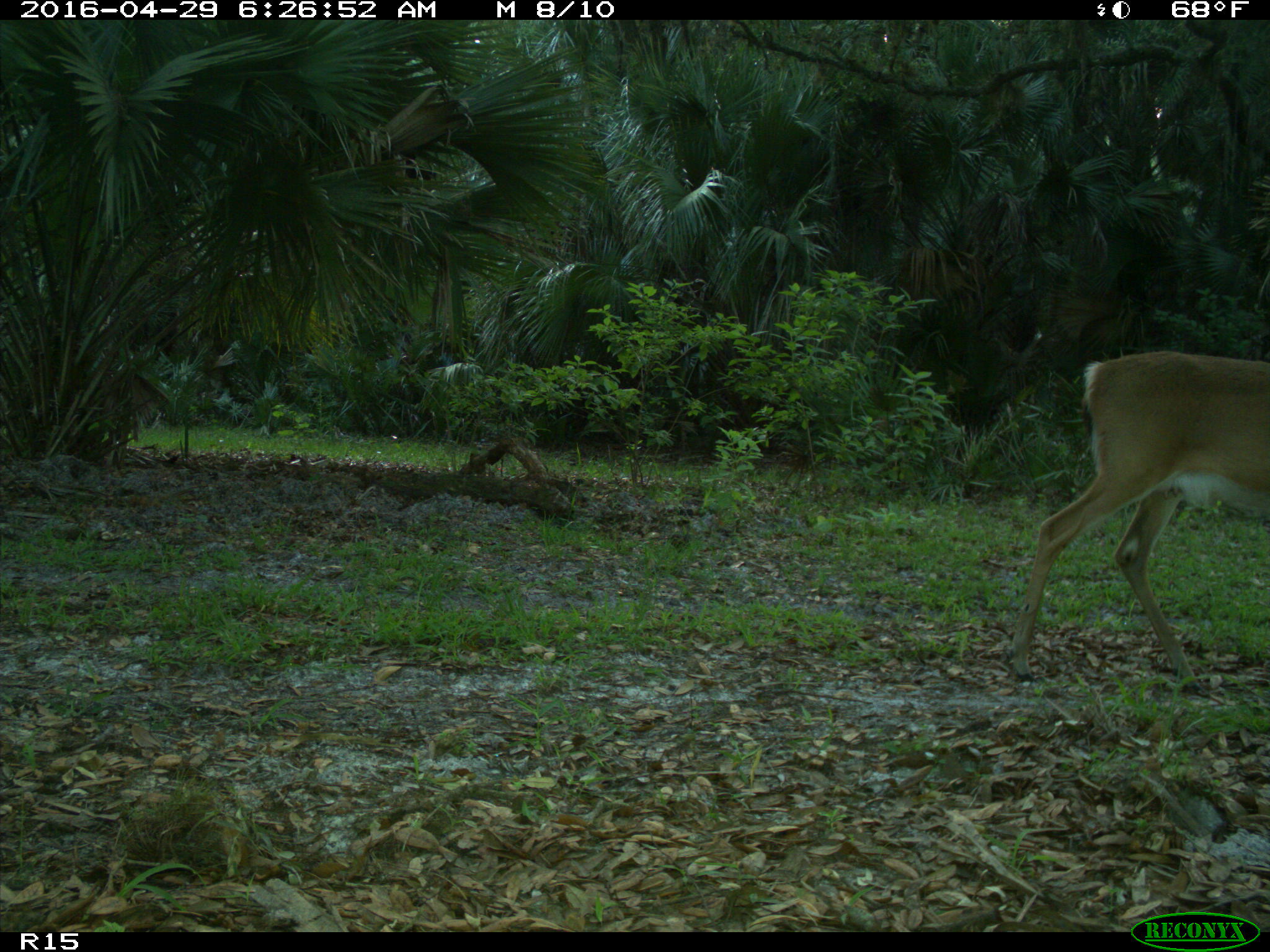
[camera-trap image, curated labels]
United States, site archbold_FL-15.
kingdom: Animalia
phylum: Chordata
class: Mammalia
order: Artiodactyla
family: Cervidae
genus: Odocoileus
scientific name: Odocoileus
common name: deer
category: unidentified deer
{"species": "unidentified deer (deer) (Odocoileus)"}